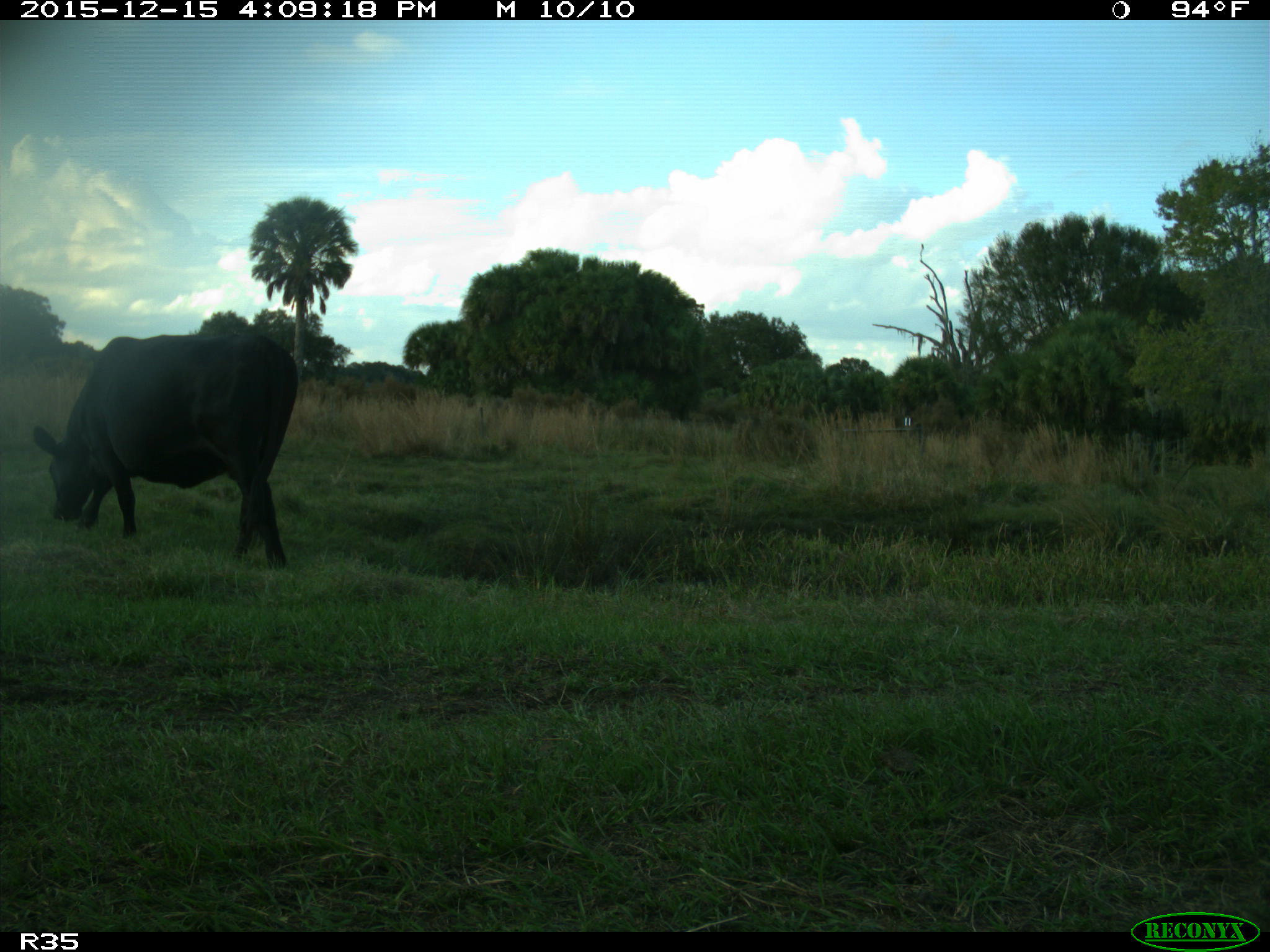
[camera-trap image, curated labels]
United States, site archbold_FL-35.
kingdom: Animalia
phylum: Chordata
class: Mammalia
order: Artiodactyla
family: Bovidae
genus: Bos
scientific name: Bos taurus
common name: domestic cow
Bos taurus (domestic cow).